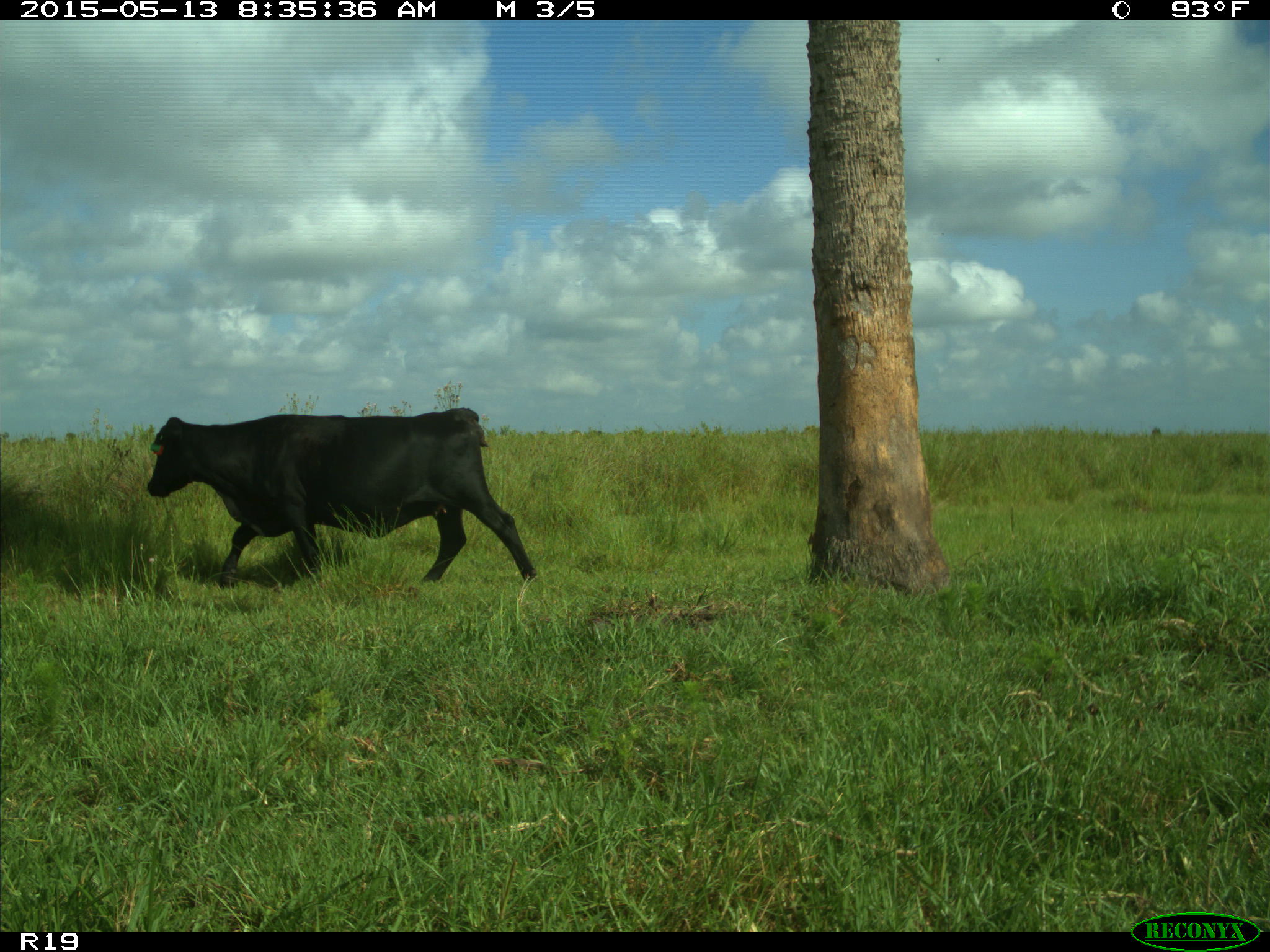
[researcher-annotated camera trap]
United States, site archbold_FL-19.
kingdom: Animalia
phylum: Chordata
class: Mammalia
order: Artiodactyla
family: Bovidae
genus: Bos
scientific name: Bos taurus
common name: domestic cow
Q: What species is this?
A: Bos taurus (domestic cow).